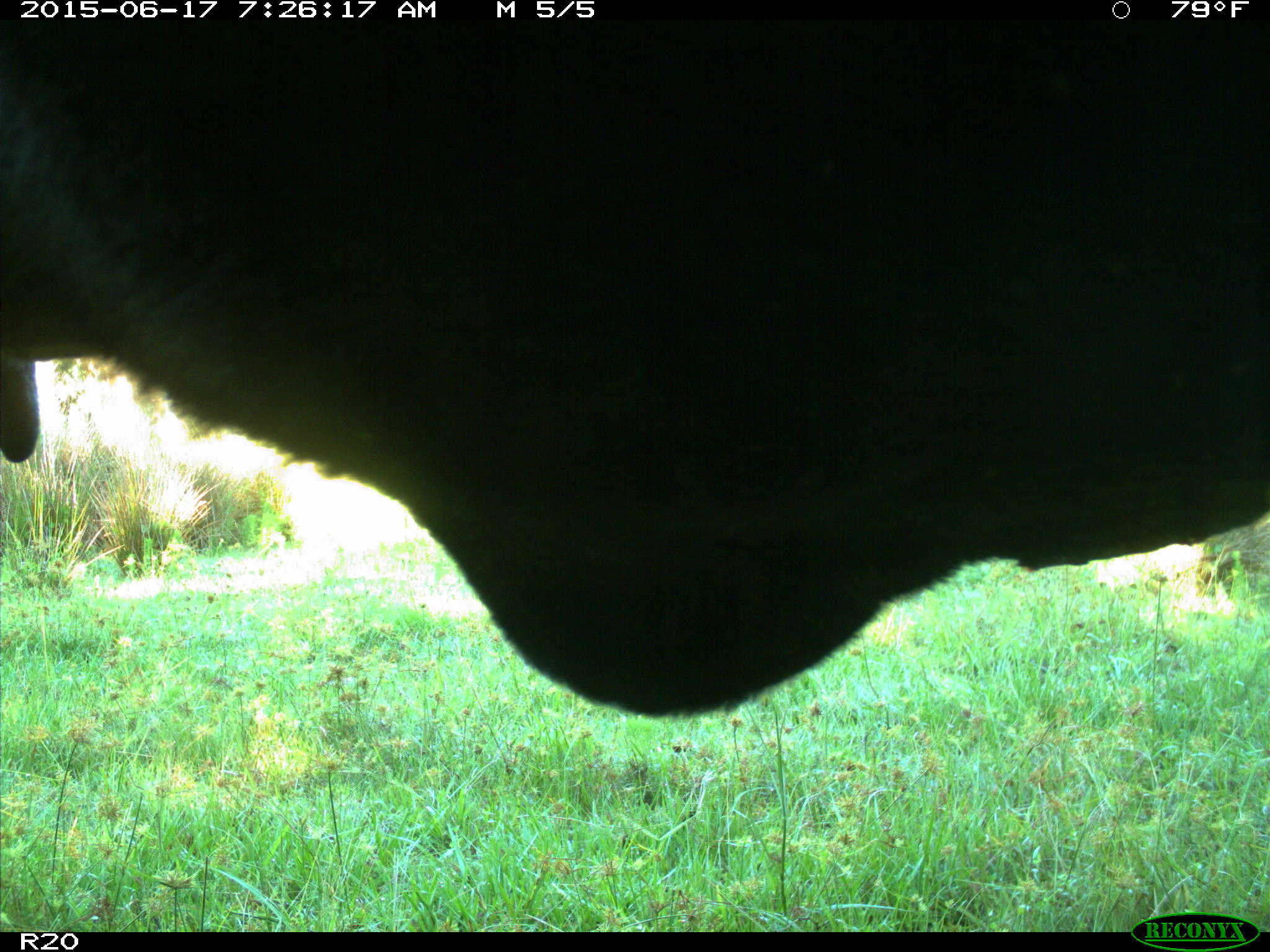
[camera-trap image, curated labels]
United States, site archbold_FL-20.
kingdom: Animalia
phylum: Chordata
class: Mammalia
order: Artiodactyla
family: Bovidae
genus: Bos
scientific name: Bos taurus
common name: domestic cow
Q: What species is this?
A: Bos taurus (domestic cow).